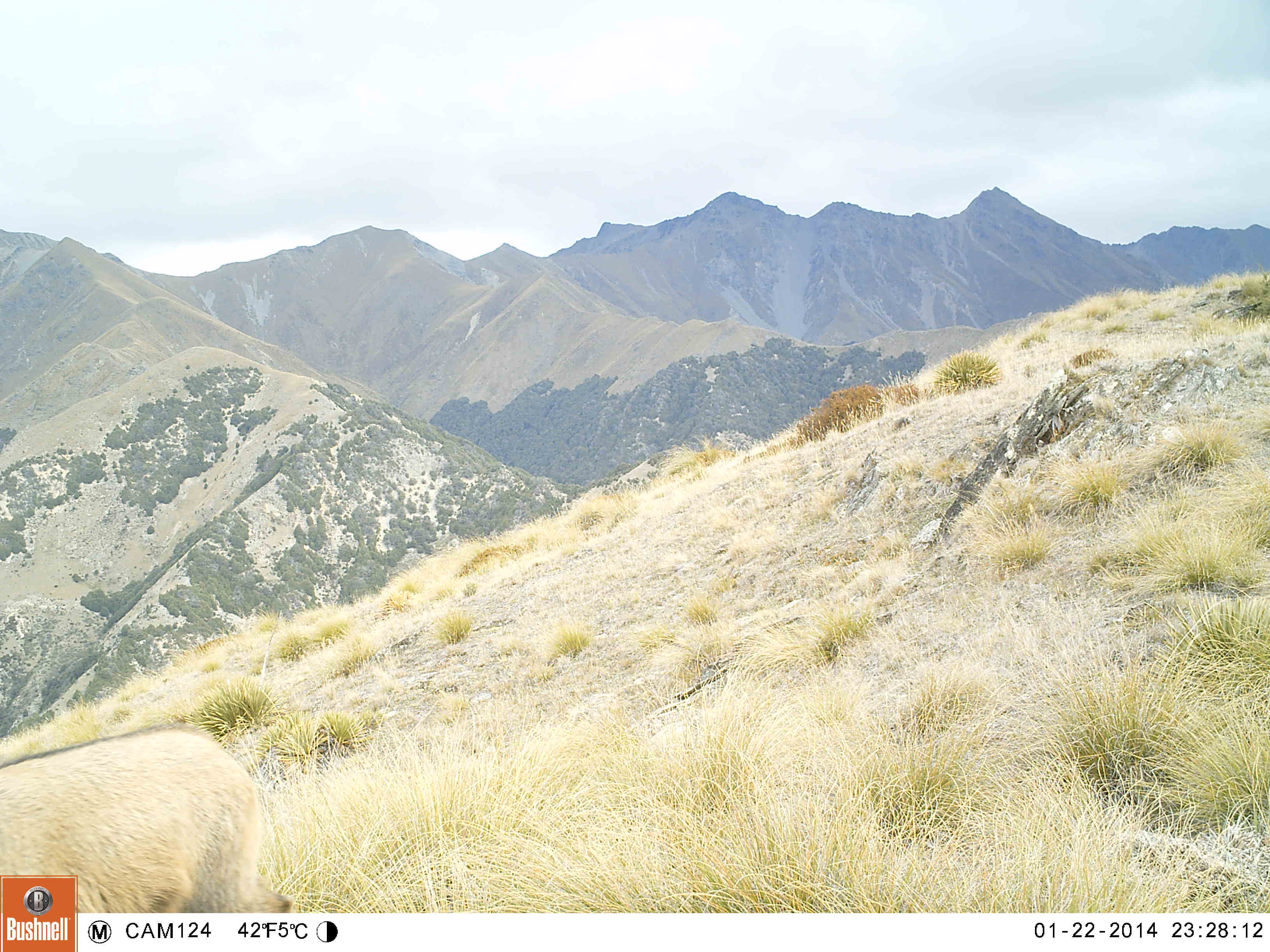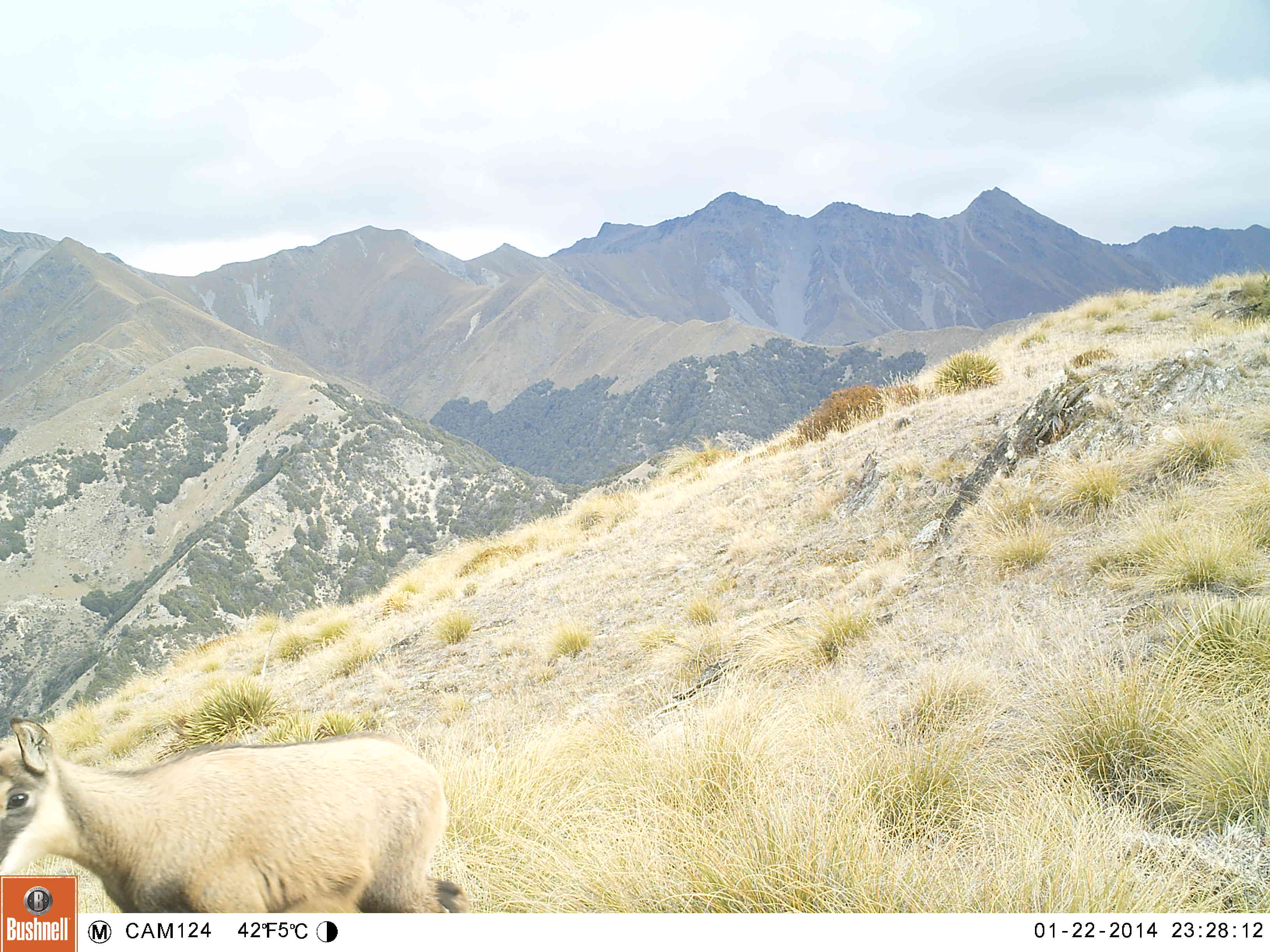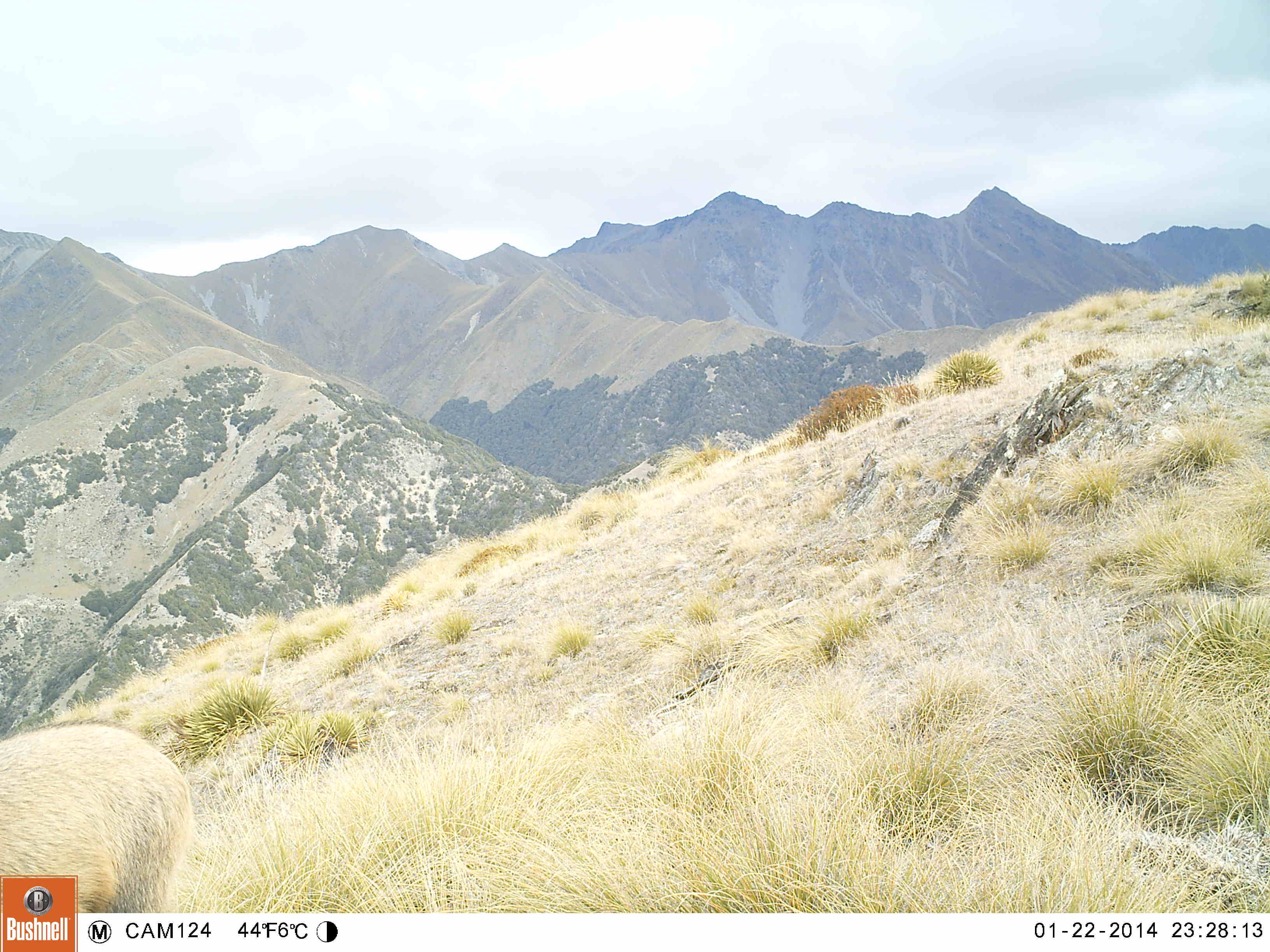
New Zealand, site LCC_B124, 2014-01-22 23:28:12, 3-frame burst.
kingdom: Animalia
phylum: Chordata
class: Mammalia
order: Artiodactyla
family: Bovidae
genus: Rupicapra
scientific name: Rupicapra rupicapra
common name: alpine chamois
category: chamois